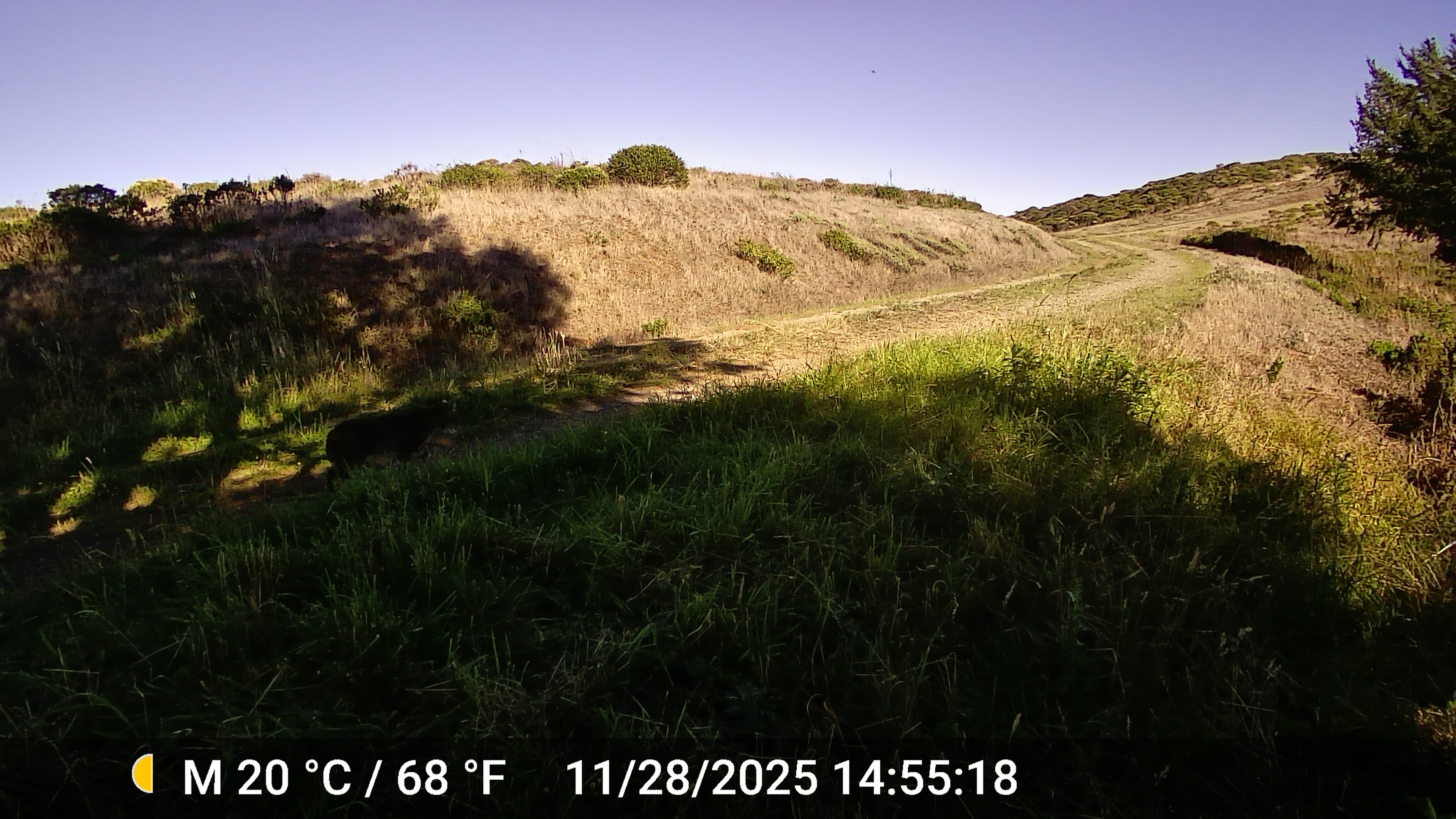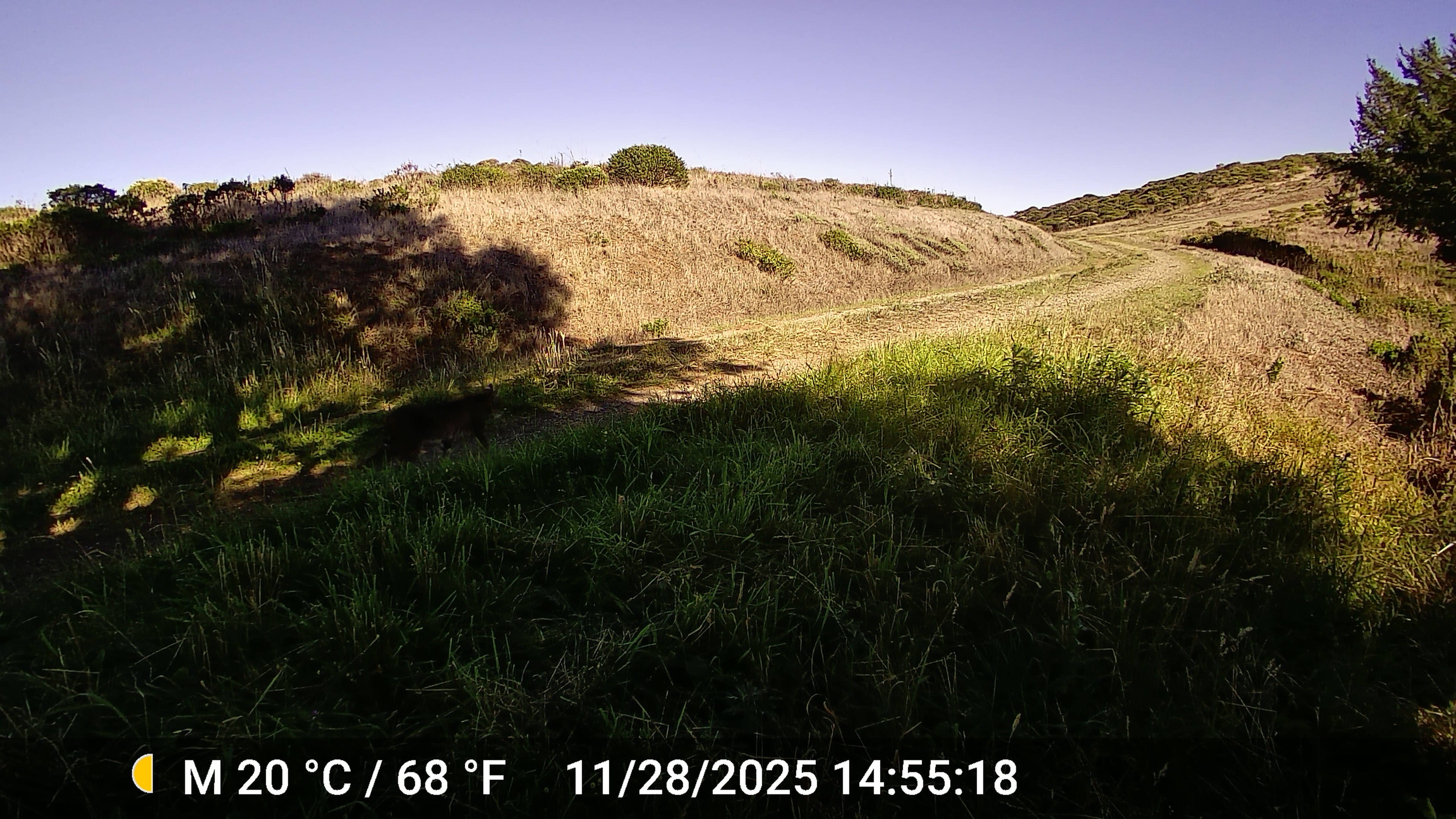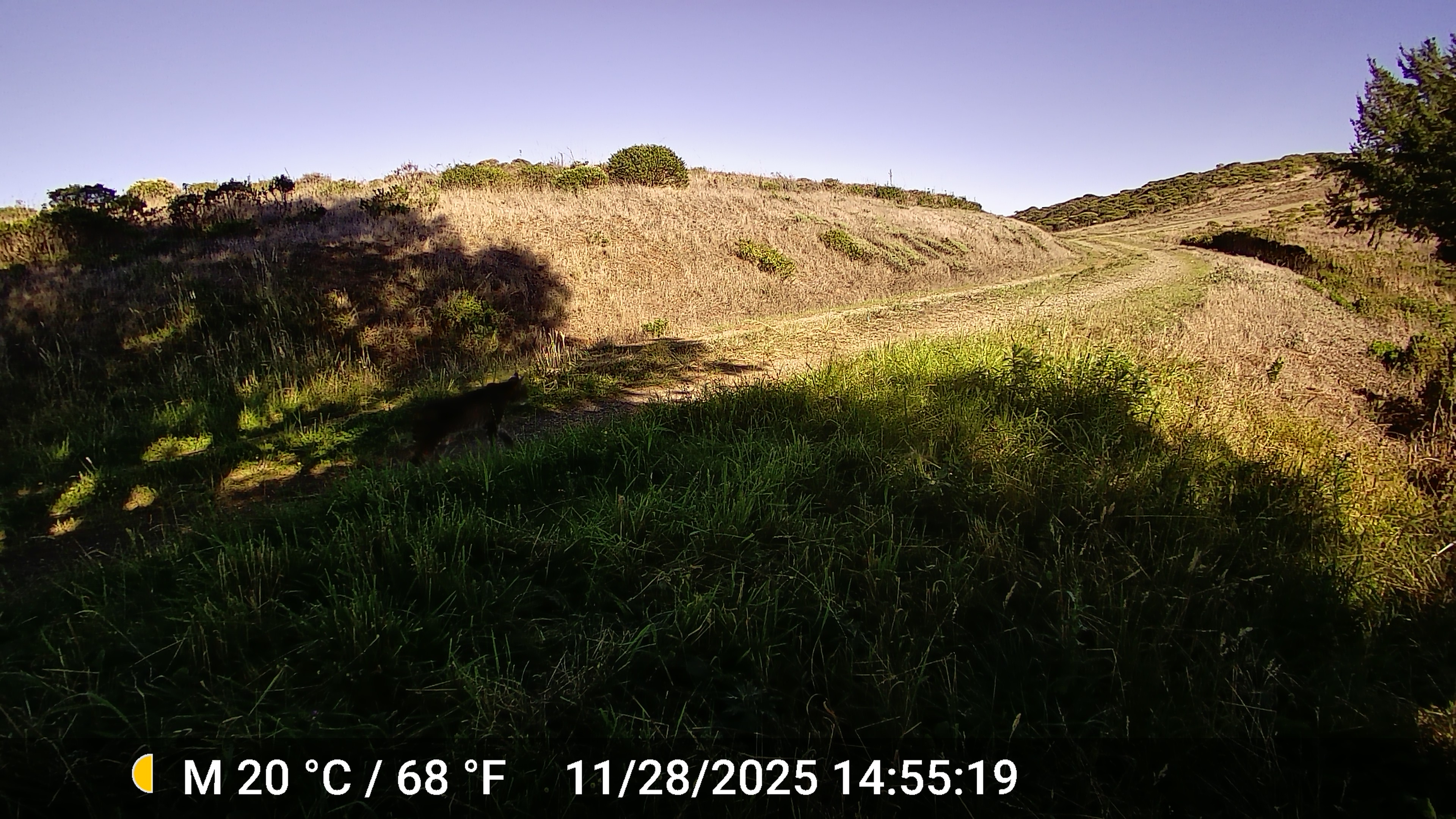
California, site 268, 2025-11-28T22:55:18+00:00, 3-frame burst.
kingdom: Animalia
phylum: Chordata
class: Mammalia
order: Carnivora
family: Felidae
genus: Lynx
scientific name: Lynx rufus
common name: bobcat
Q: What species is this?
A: Bobcat (Lynx rufus).